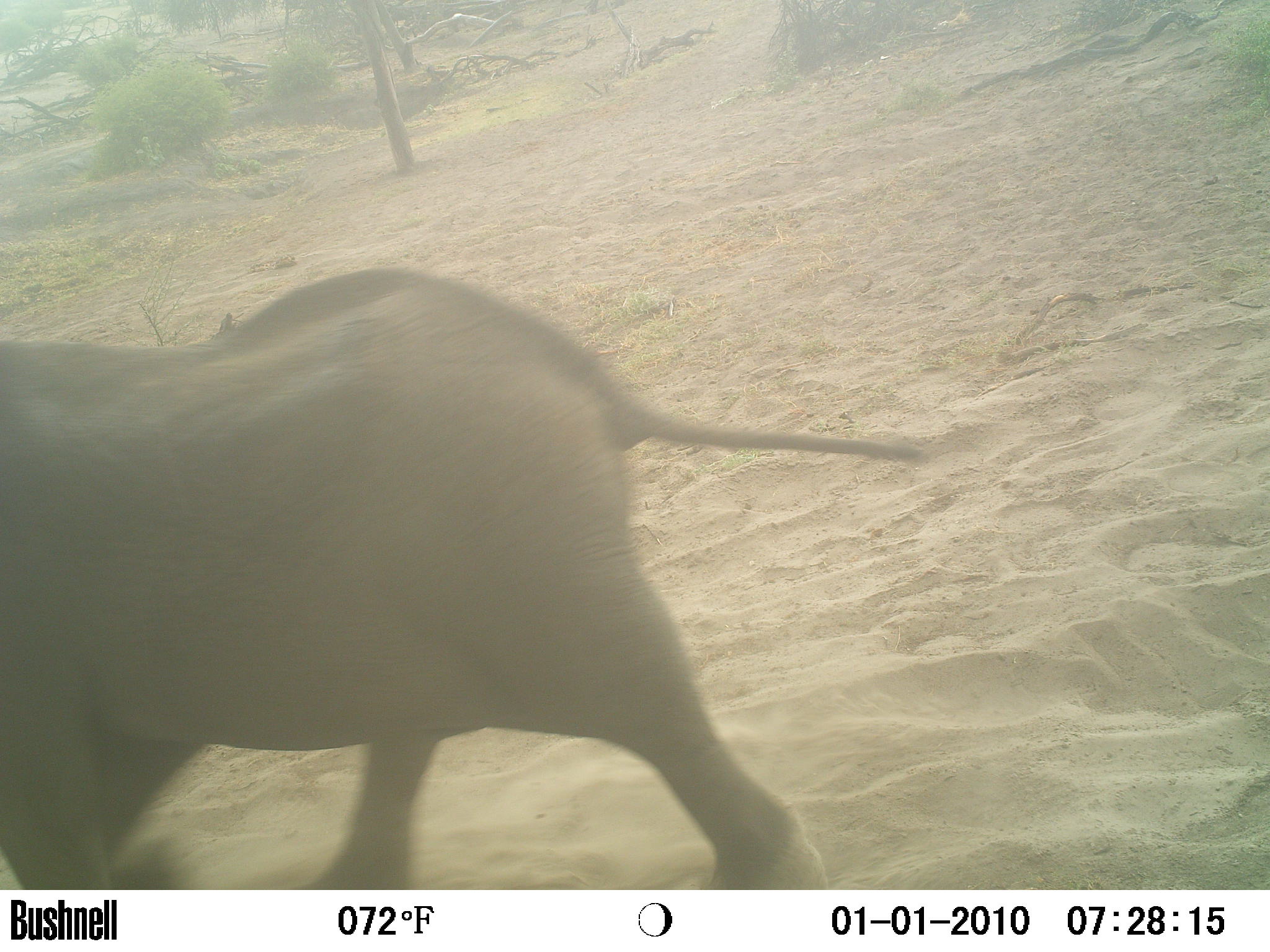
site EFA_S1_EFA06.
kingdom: Animalia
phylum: Chordata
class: Mammalia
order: Proboscidea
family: Elephantidae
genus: Loxodonta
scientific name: Loxodonta africana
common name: african bush elephant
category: elephant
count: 1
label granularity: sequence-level